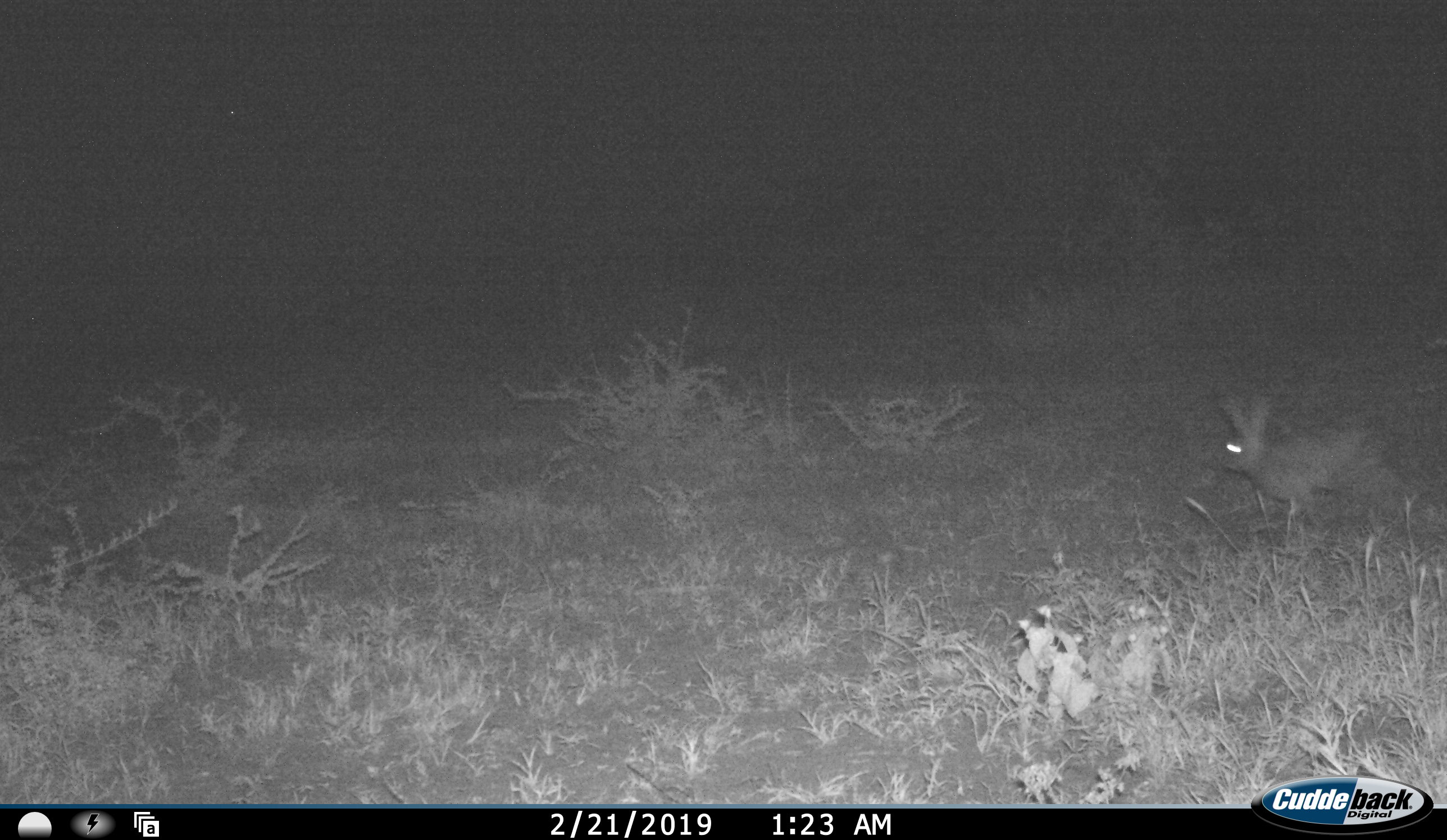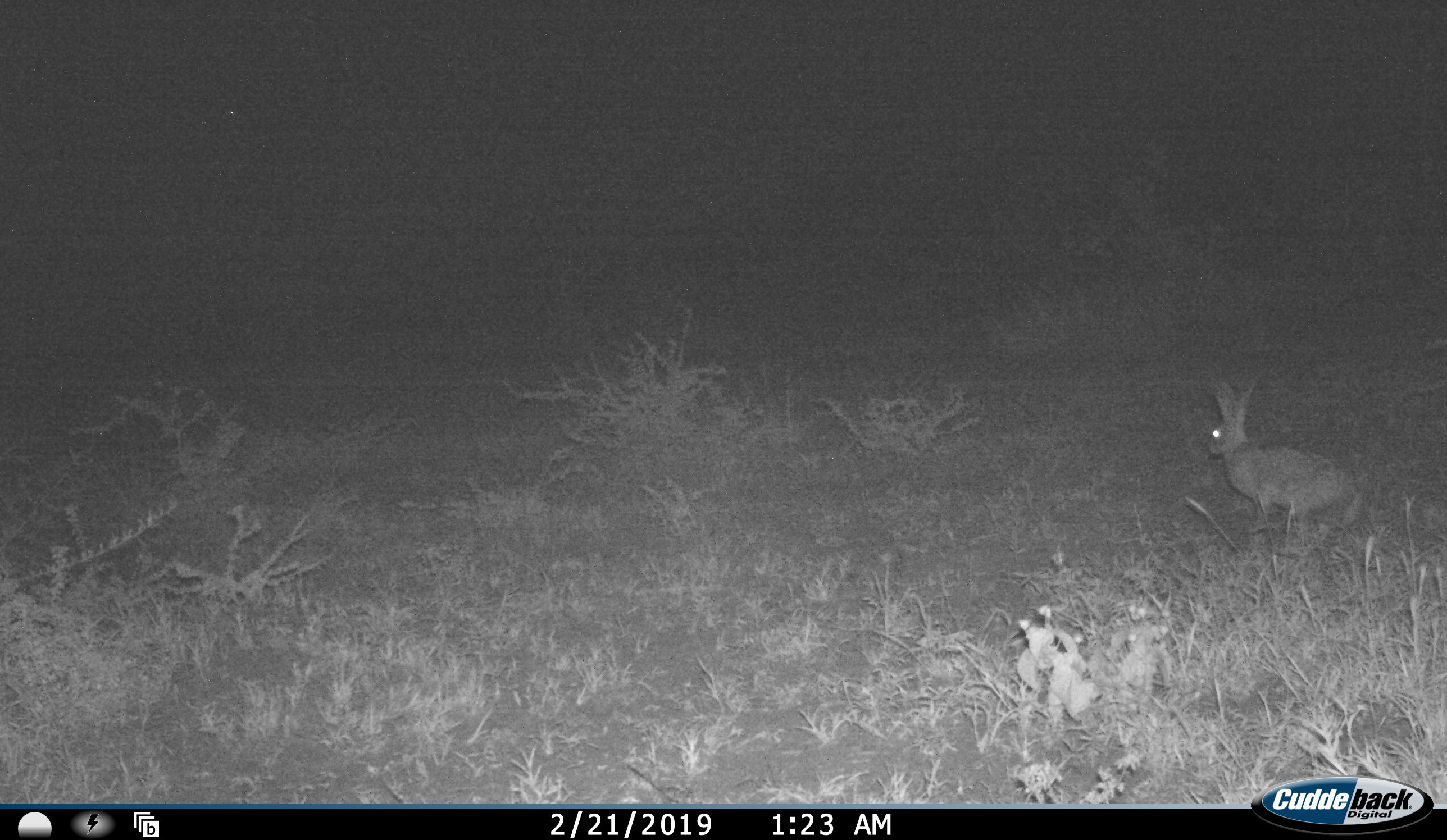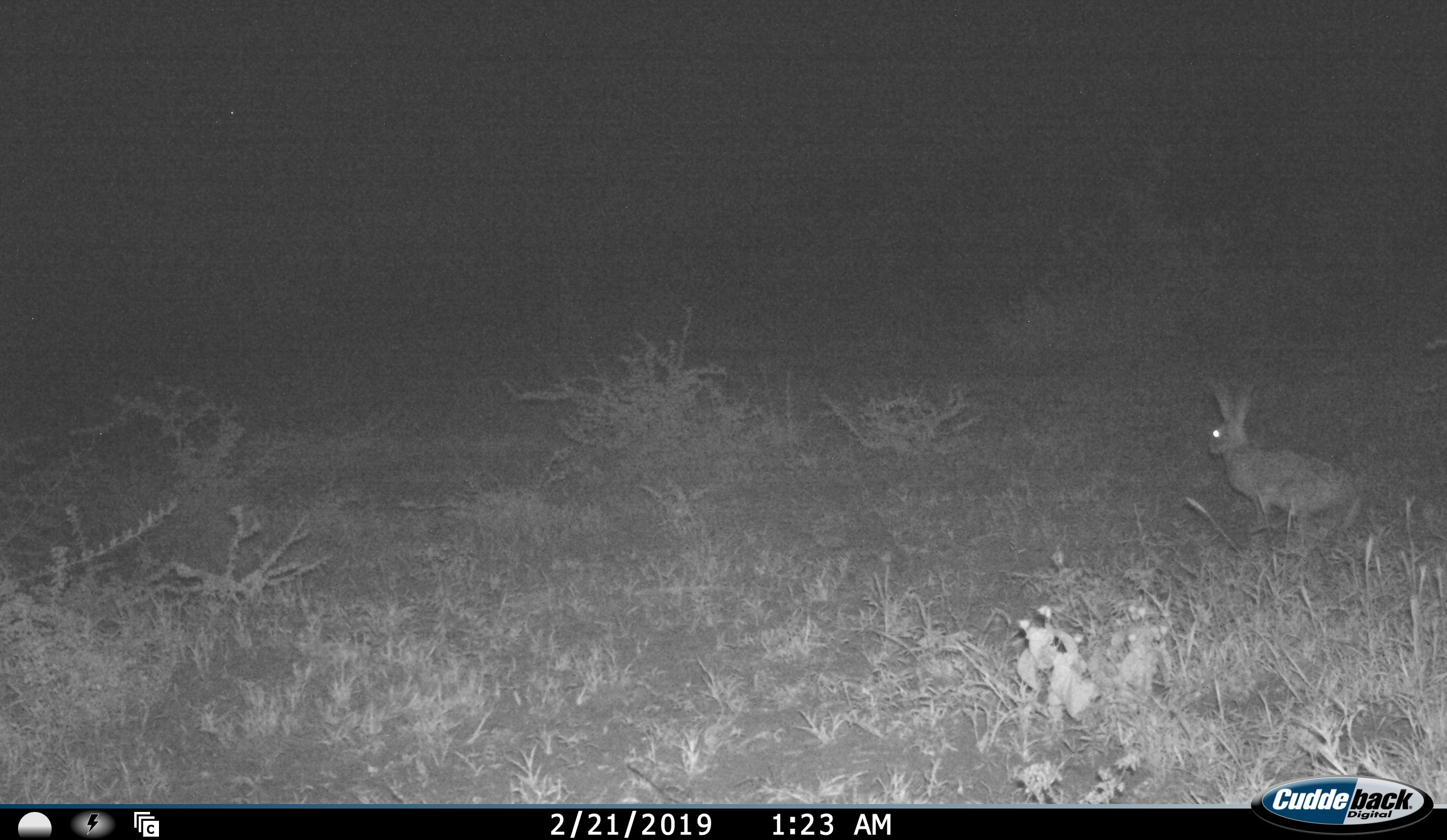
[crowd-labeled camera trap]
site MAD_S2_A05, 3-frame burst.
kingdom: Animalia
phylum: Chordata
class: Mammalia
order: Lagomorpha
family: Leporidae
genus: Lepus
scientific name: Lepus capensis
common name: cape hare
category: harecape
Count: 1.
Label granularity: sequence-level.